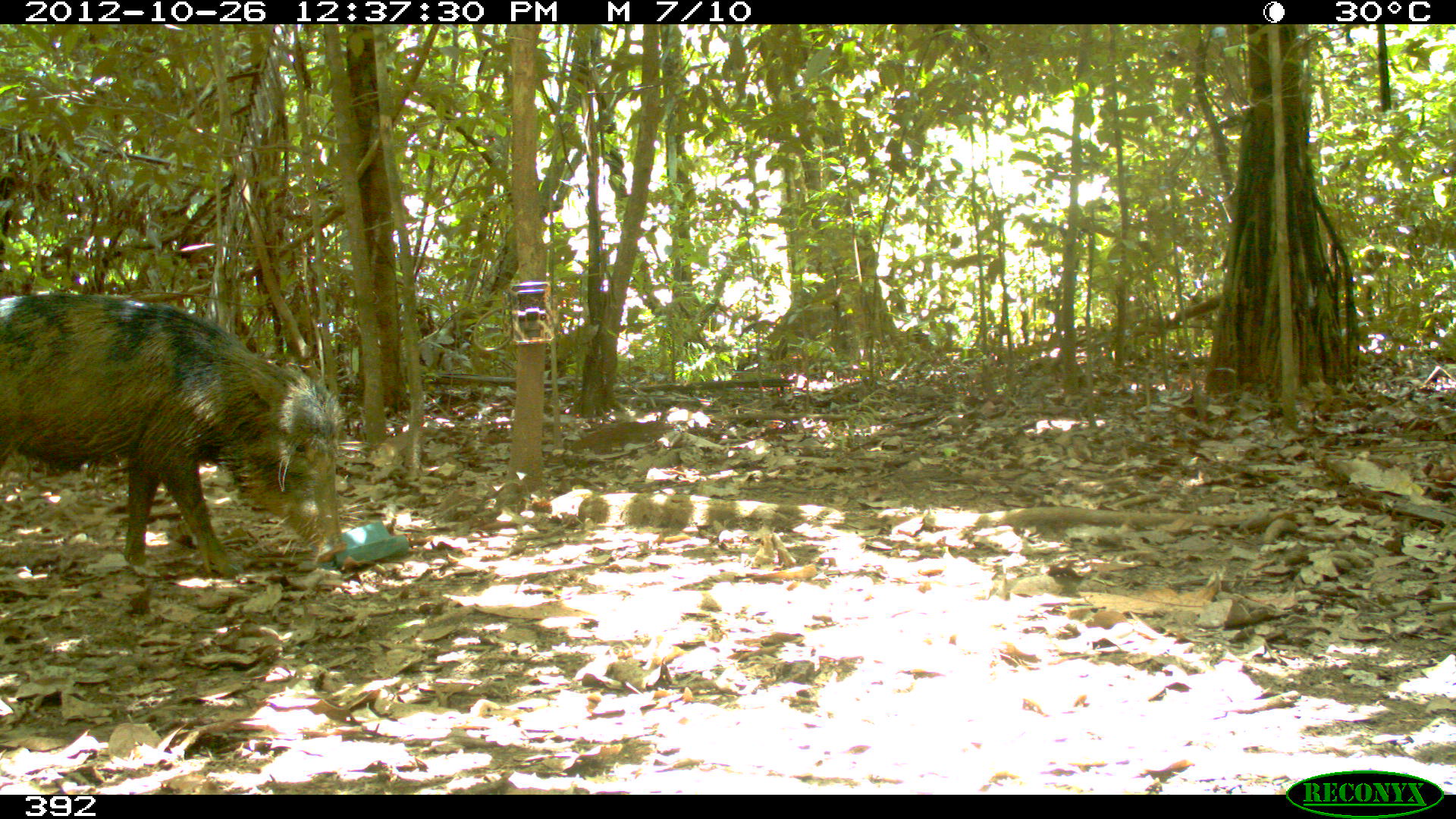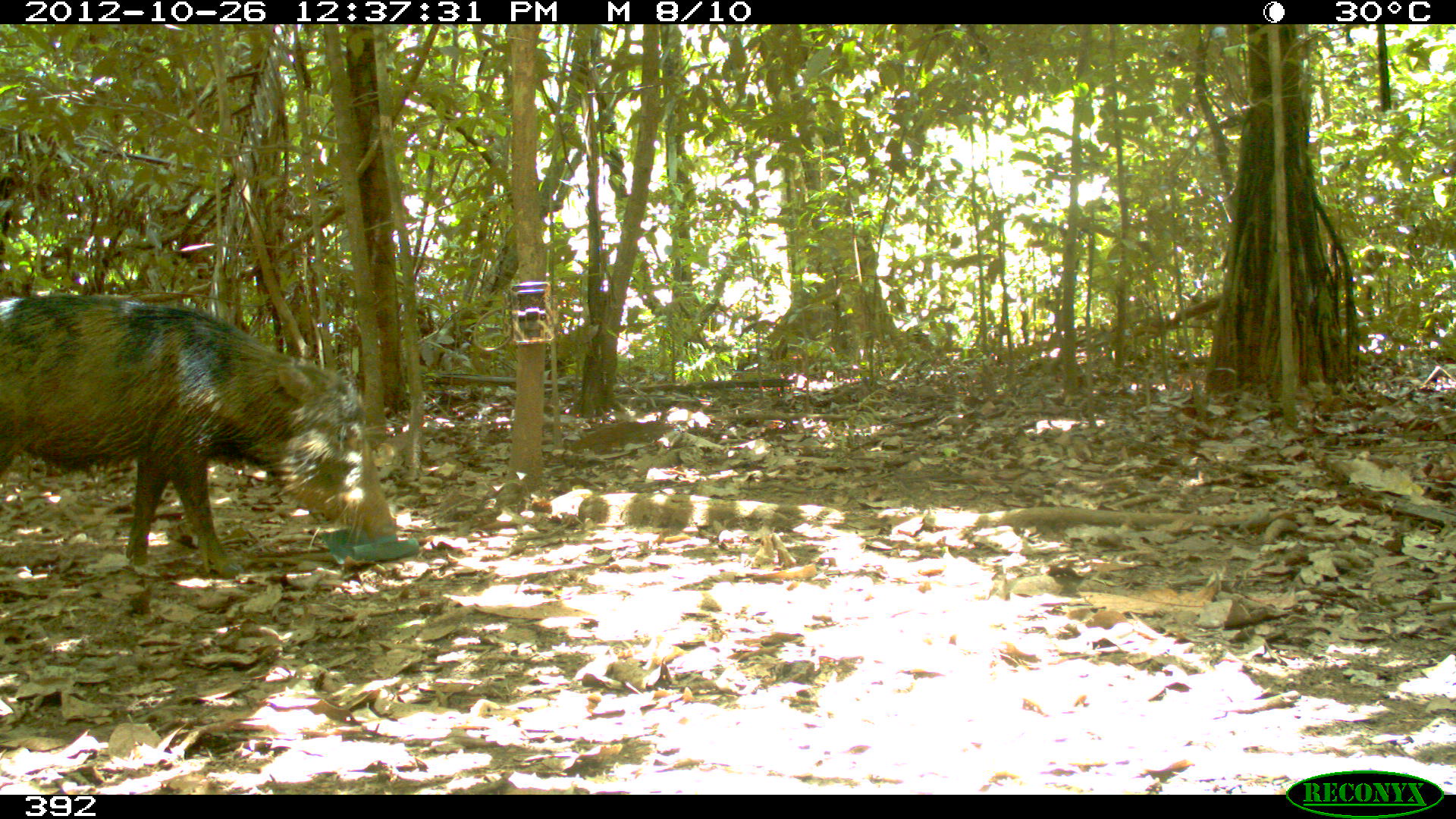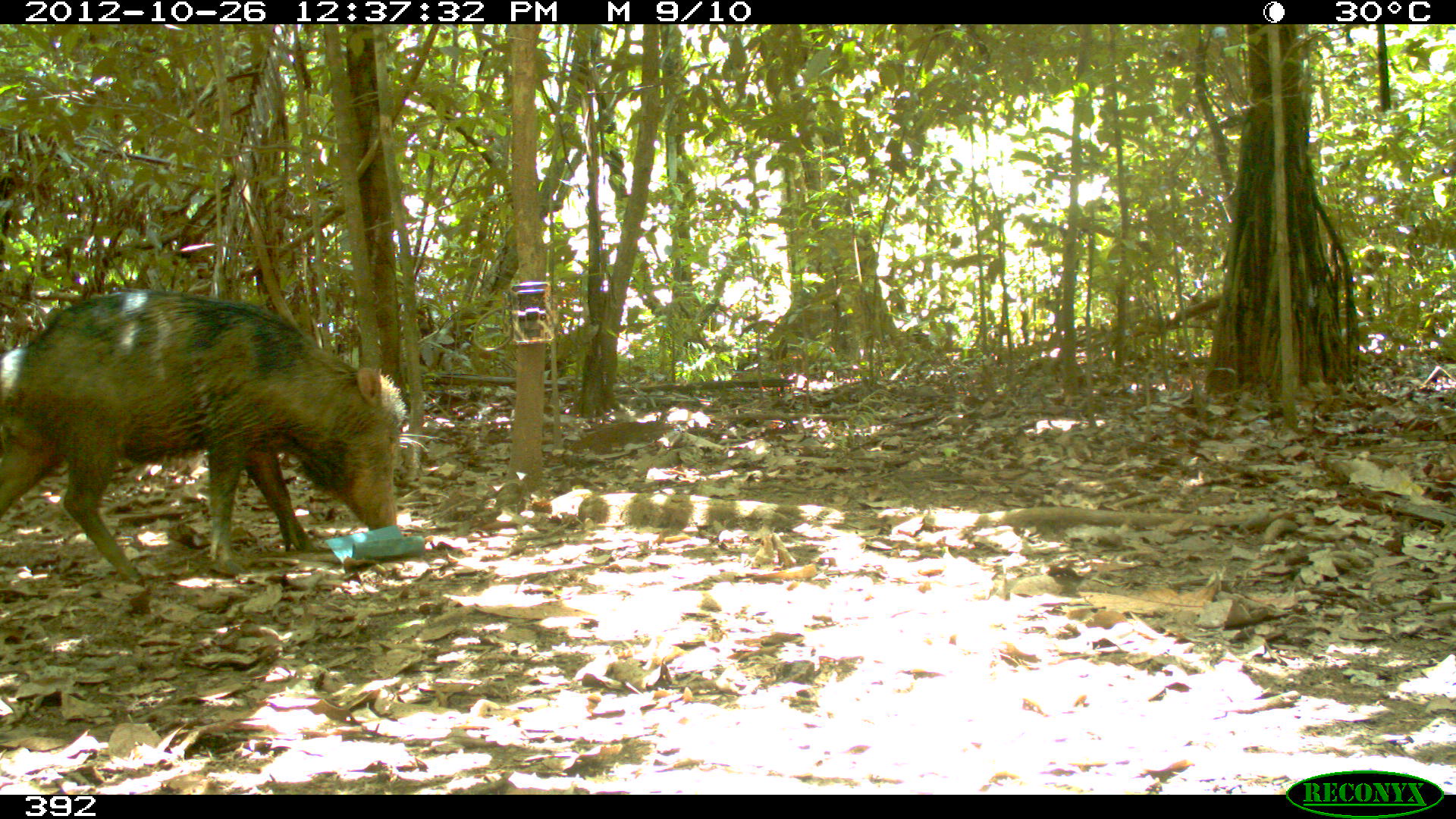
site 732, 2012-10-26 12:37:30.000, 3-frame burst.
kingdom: Animalia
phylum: Chordata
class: Mammalia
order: Artiodactyla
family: Tayassuidae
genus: Tayassu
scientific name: Tayassu pecari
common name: white-lipped peccary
Tayassu pecari (white-lipped peccary).